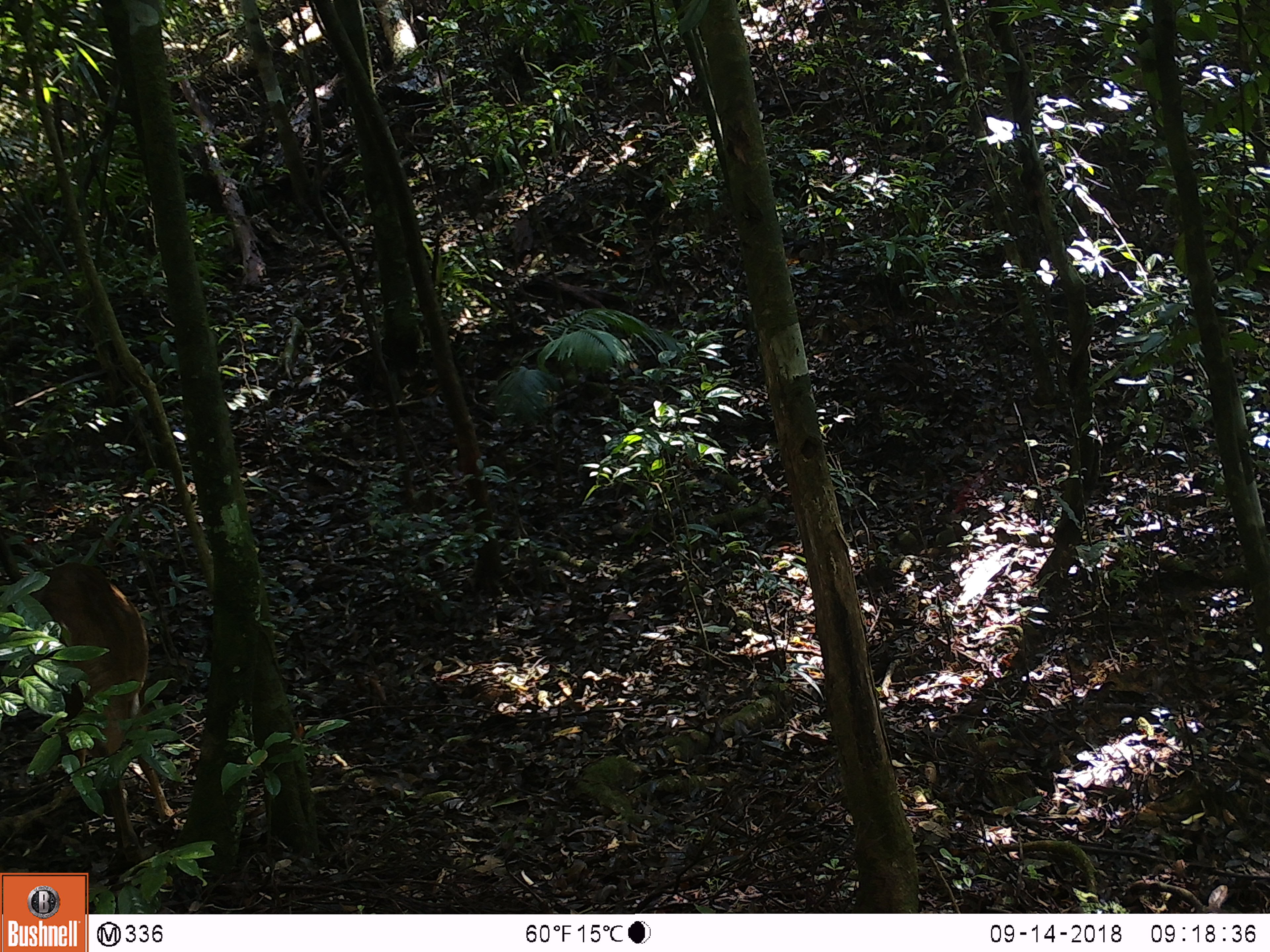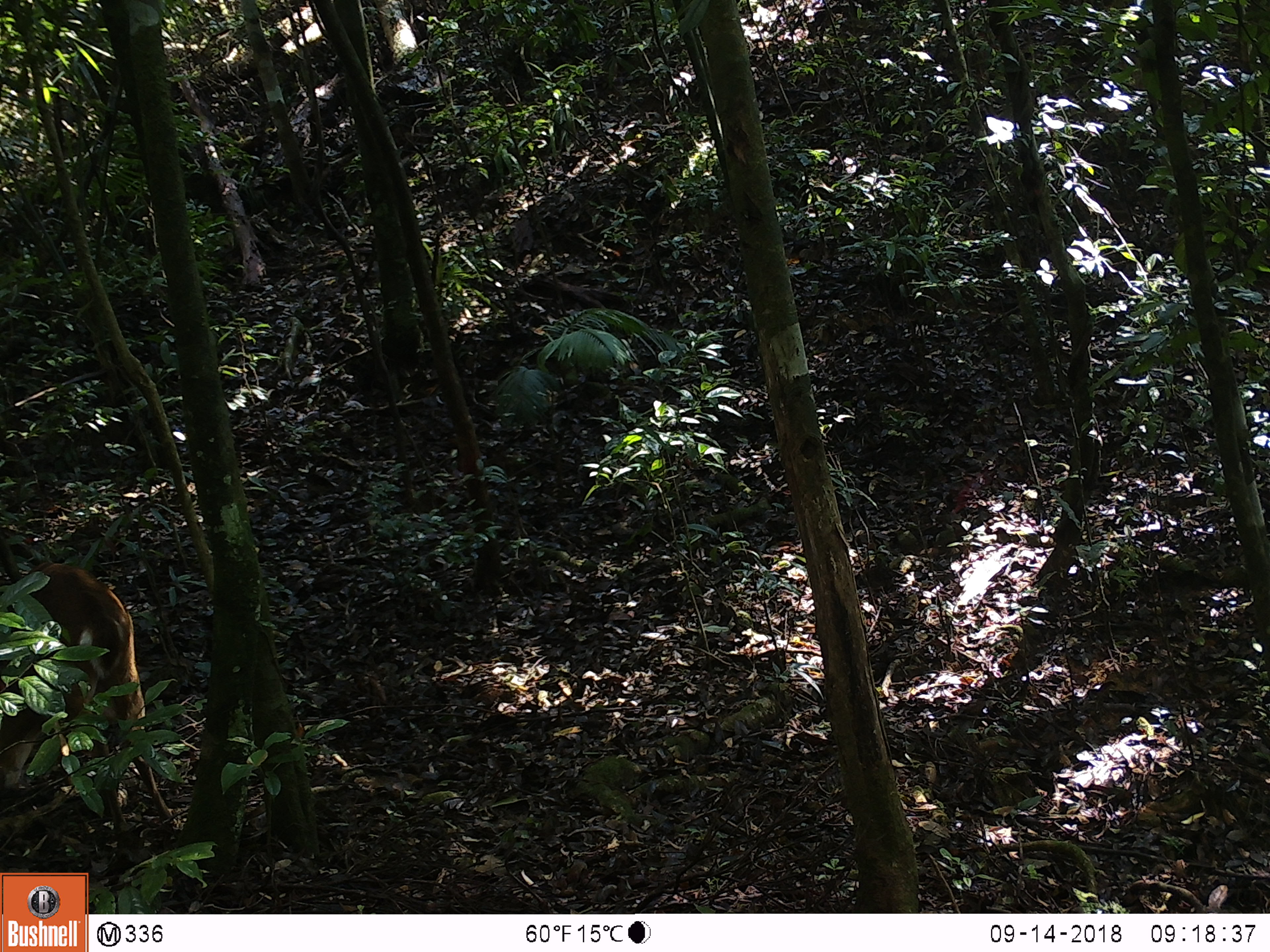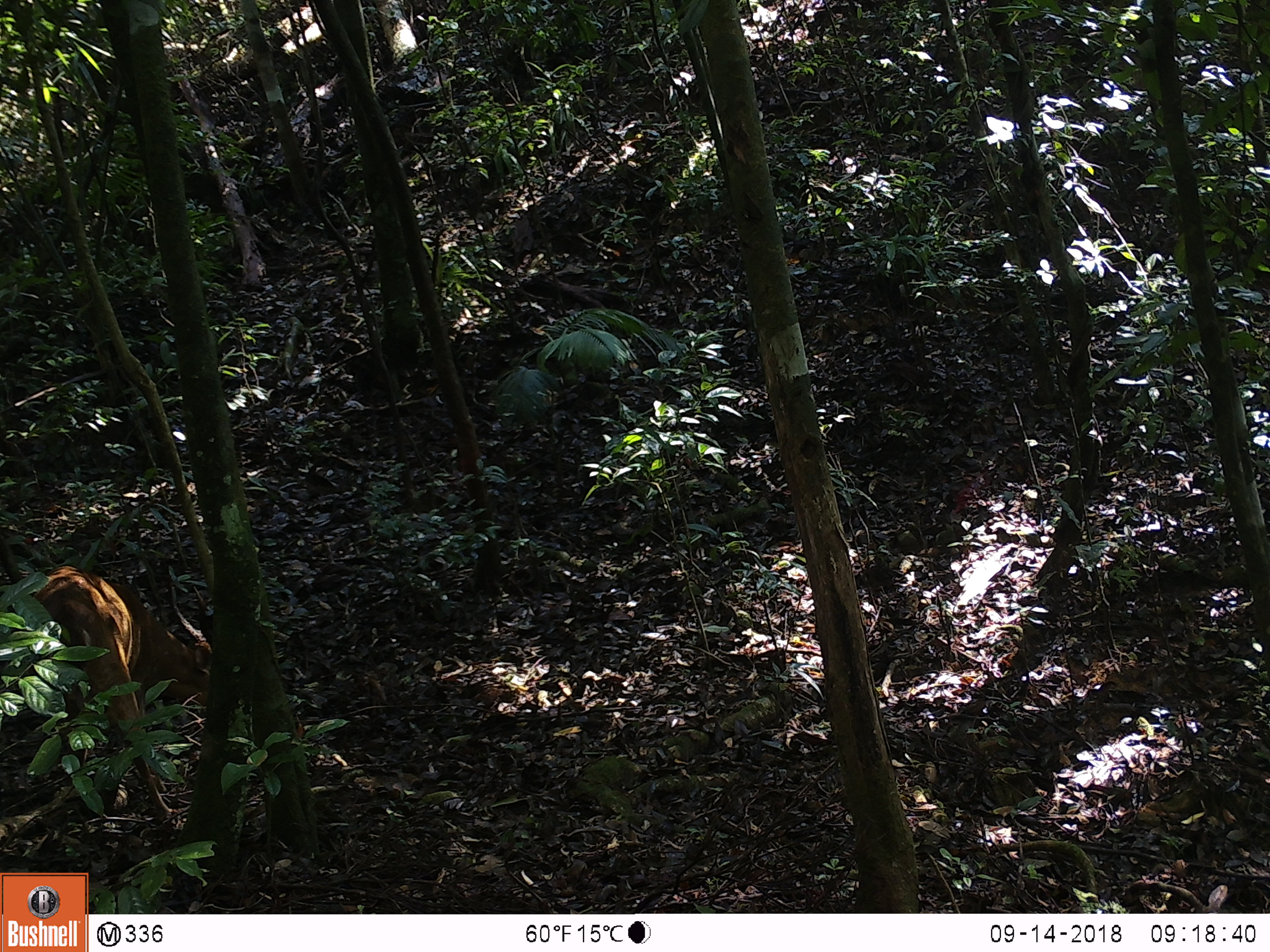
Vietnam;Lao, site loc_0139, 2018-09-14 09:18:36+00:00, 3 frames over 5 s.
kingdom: Animalia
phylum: Chordata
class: Mammalia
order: Artiodactyla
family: Cervidae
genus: Muntiacus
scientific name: Muntiacus vuquangensis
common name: large-antlered muntjac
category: large antlered muntjac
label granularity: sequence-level